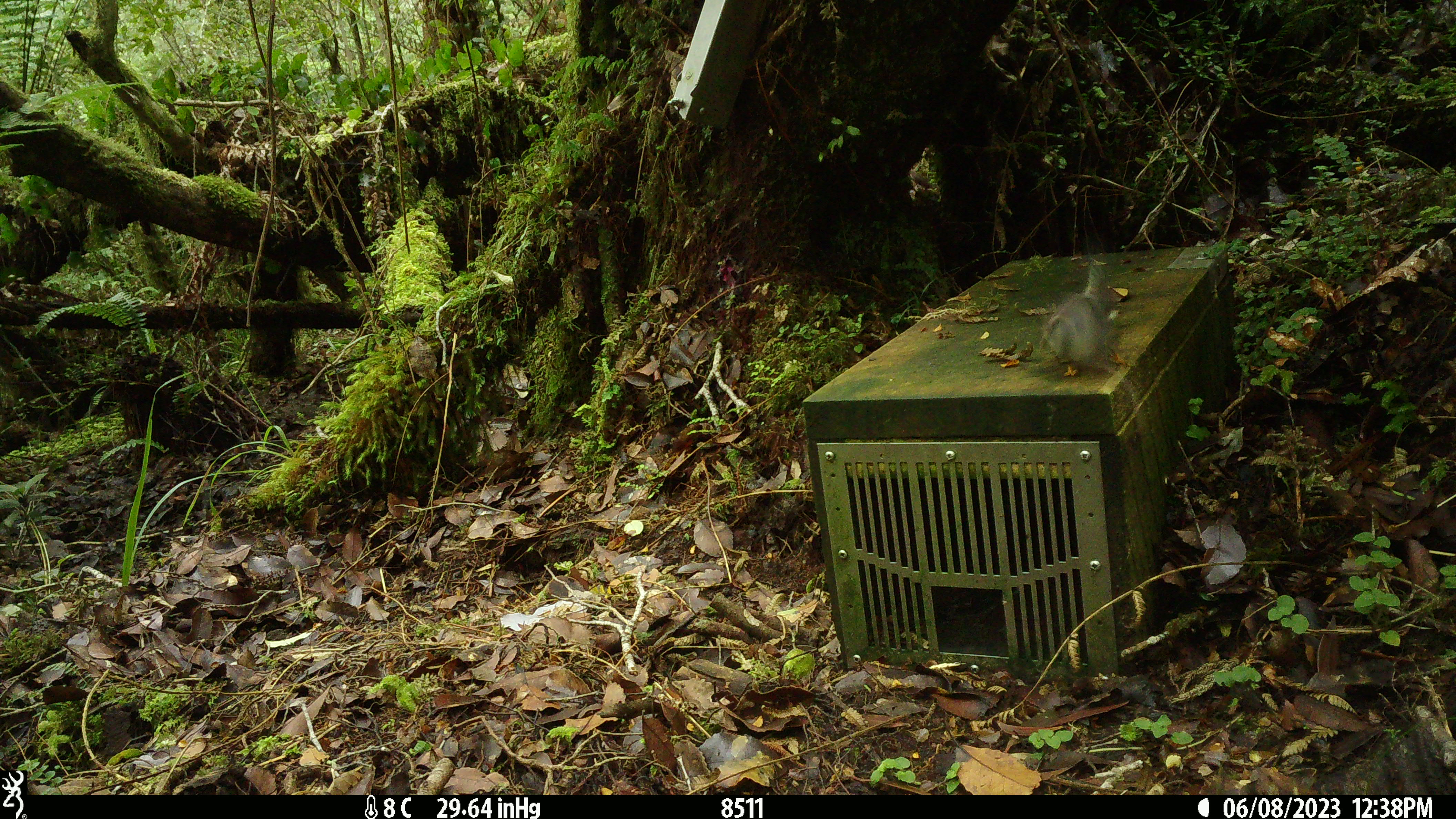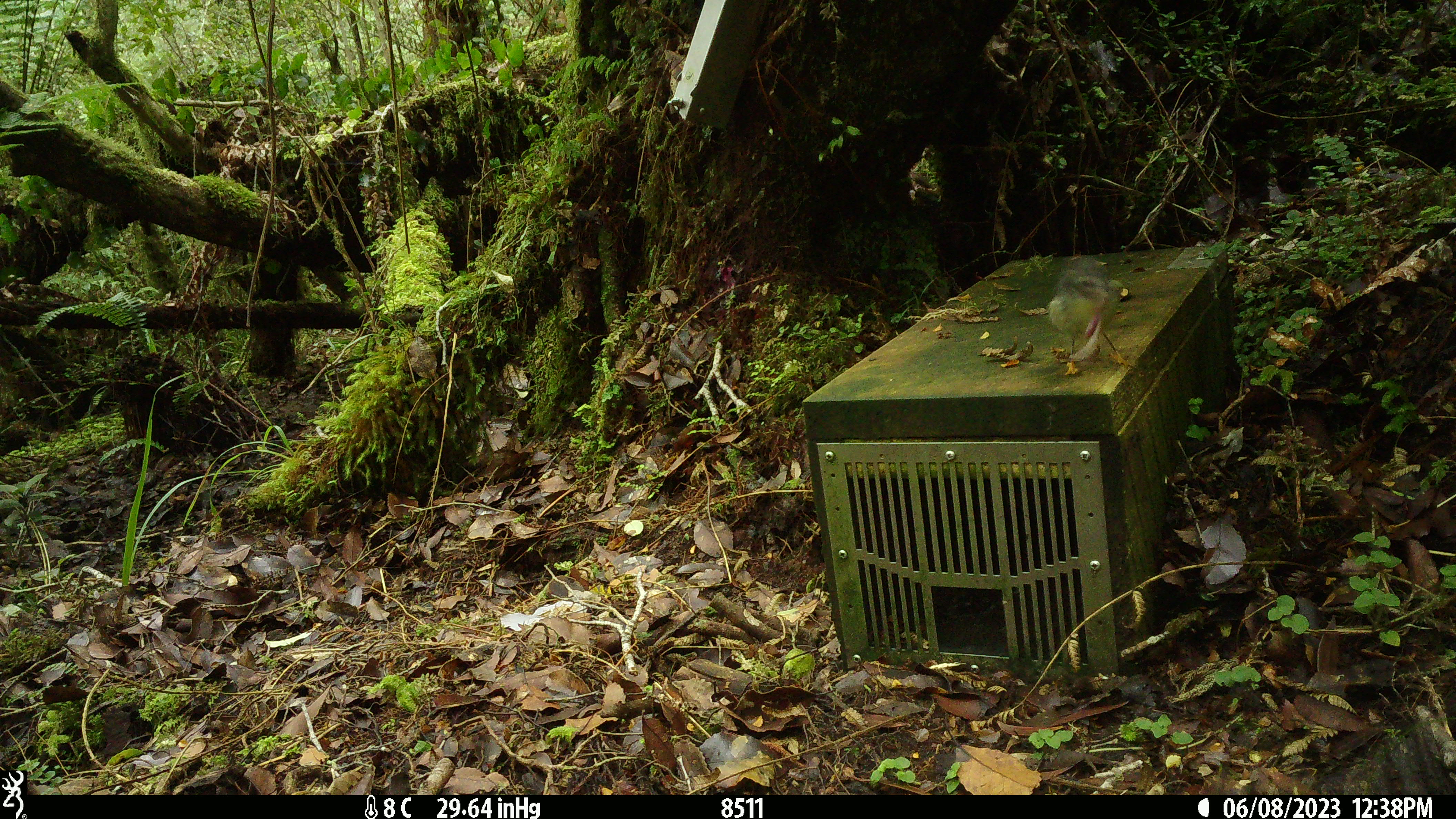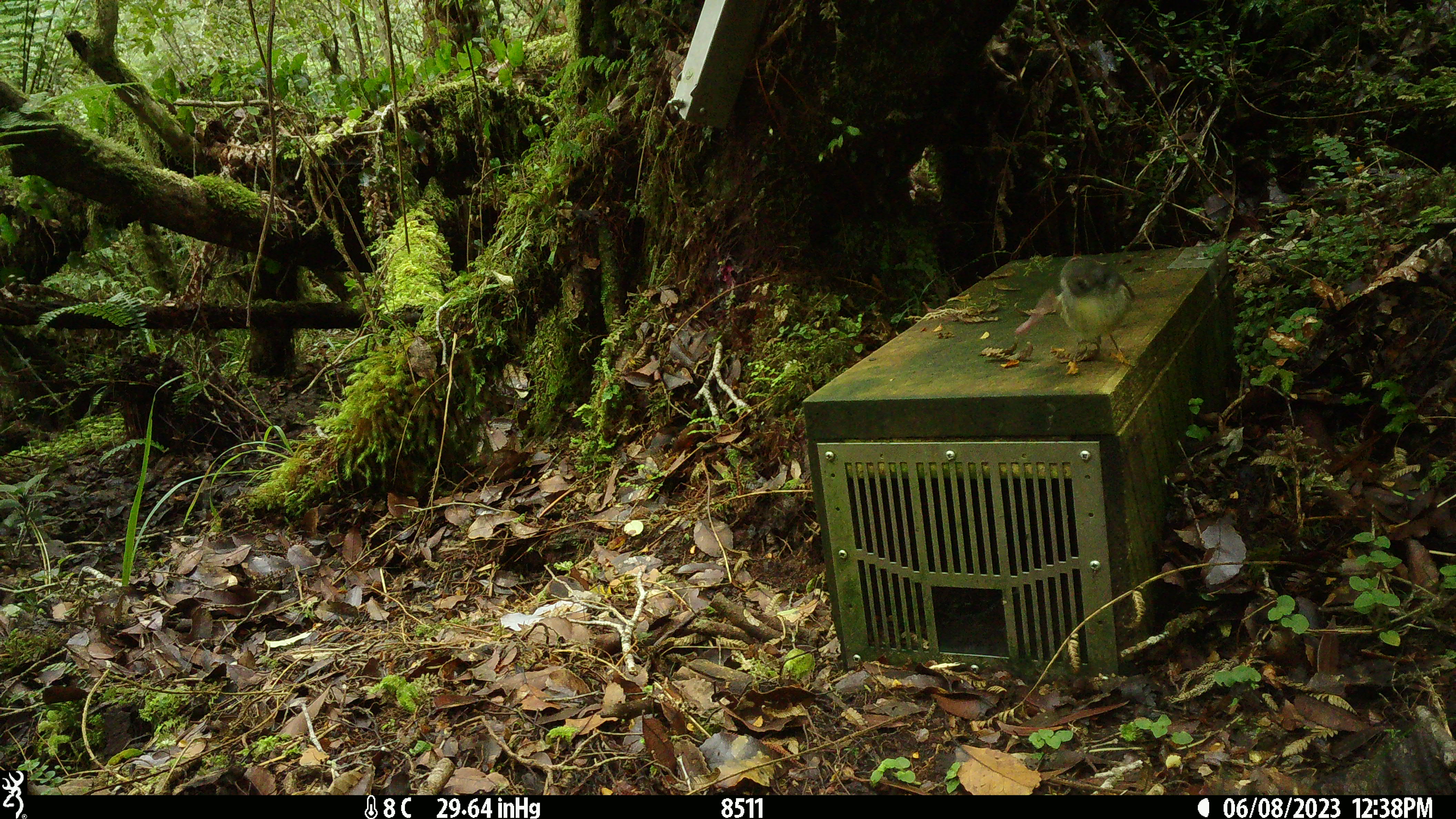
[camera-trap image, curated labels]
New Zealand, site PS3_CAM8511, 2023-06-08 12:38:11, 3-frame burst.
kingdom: Animalia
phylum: Chordata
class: Aves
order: Passeriformes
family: Petroicidae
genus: Petroica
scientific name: Petroica macrocephala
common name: tomtit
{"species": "tomtit (Petroica macrocephala)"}